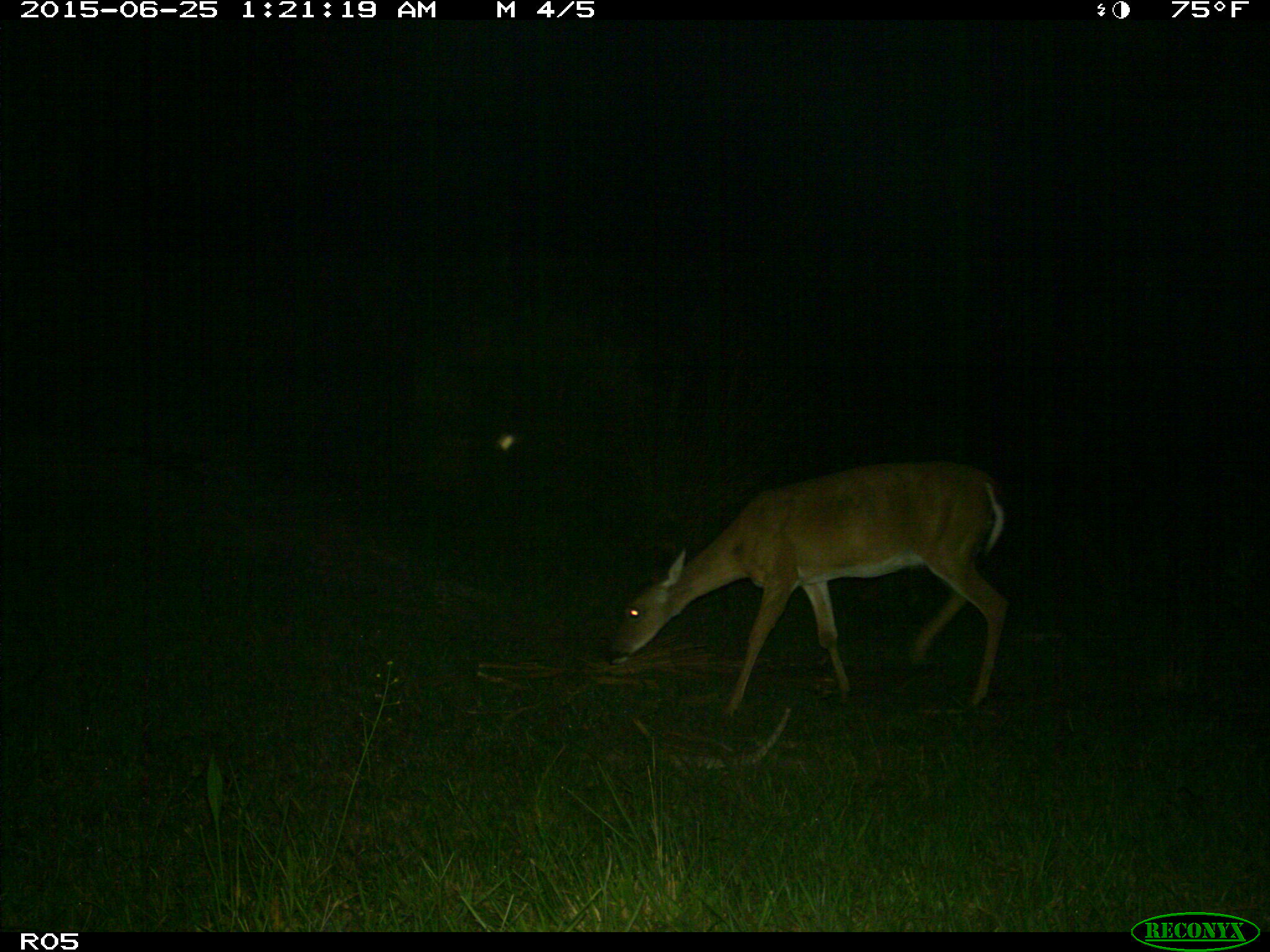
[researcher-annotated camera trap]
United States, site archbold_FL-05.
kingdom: Animalia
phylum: Chordata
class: Mammalia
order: Artiodactyla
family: Cervidae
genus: Odocoileus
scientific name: Odocoileus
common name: deer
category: unidentified deer